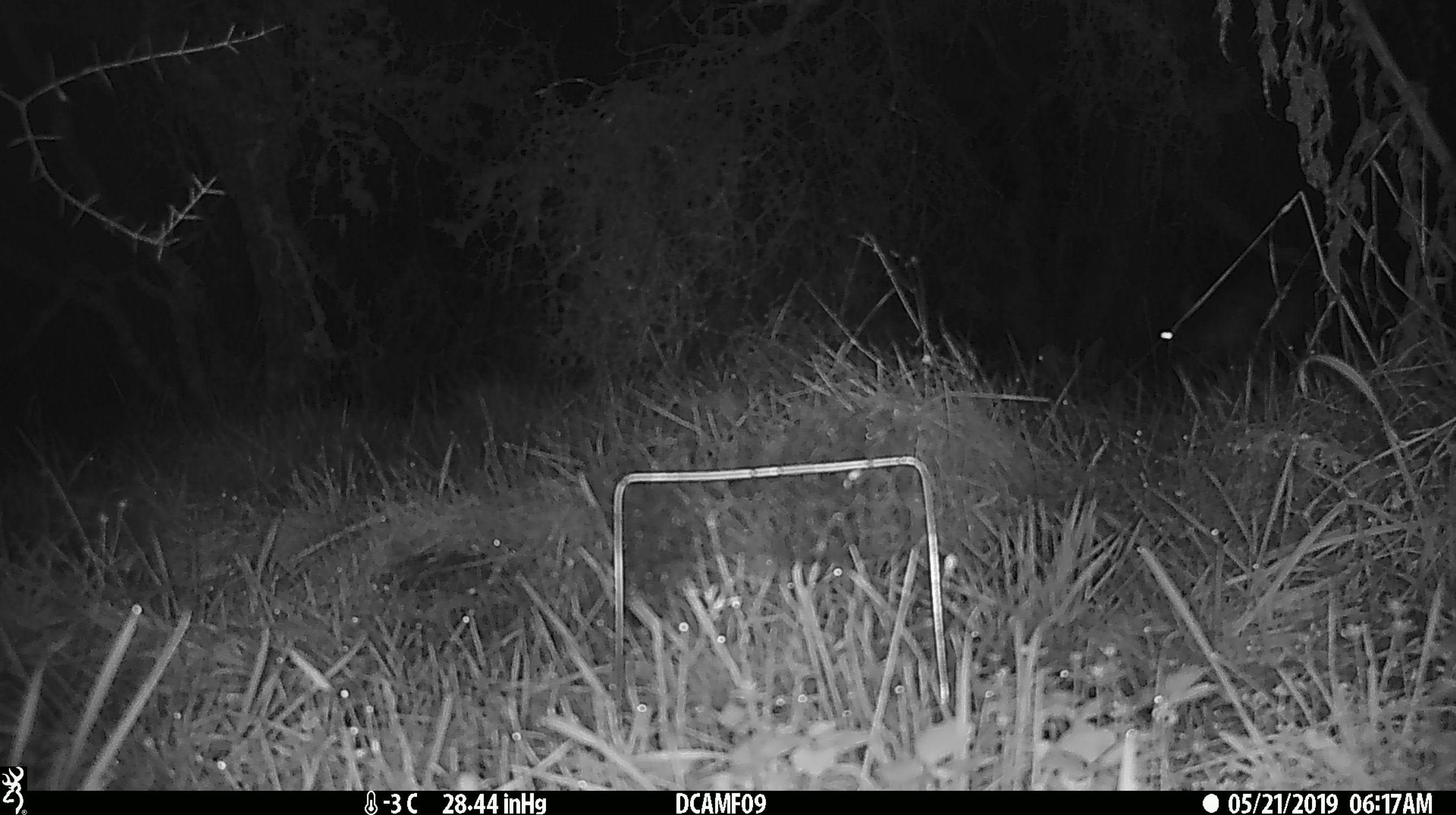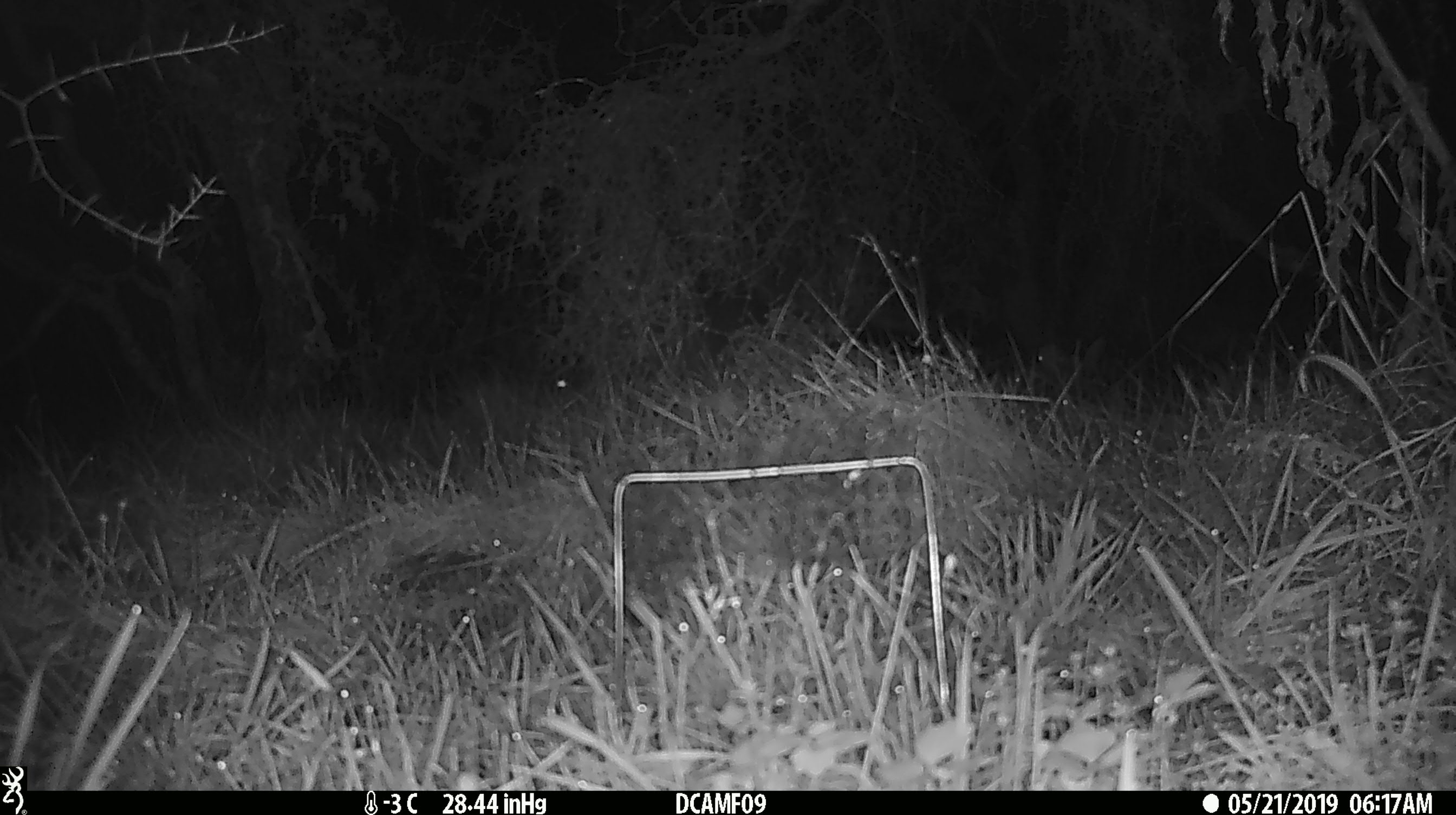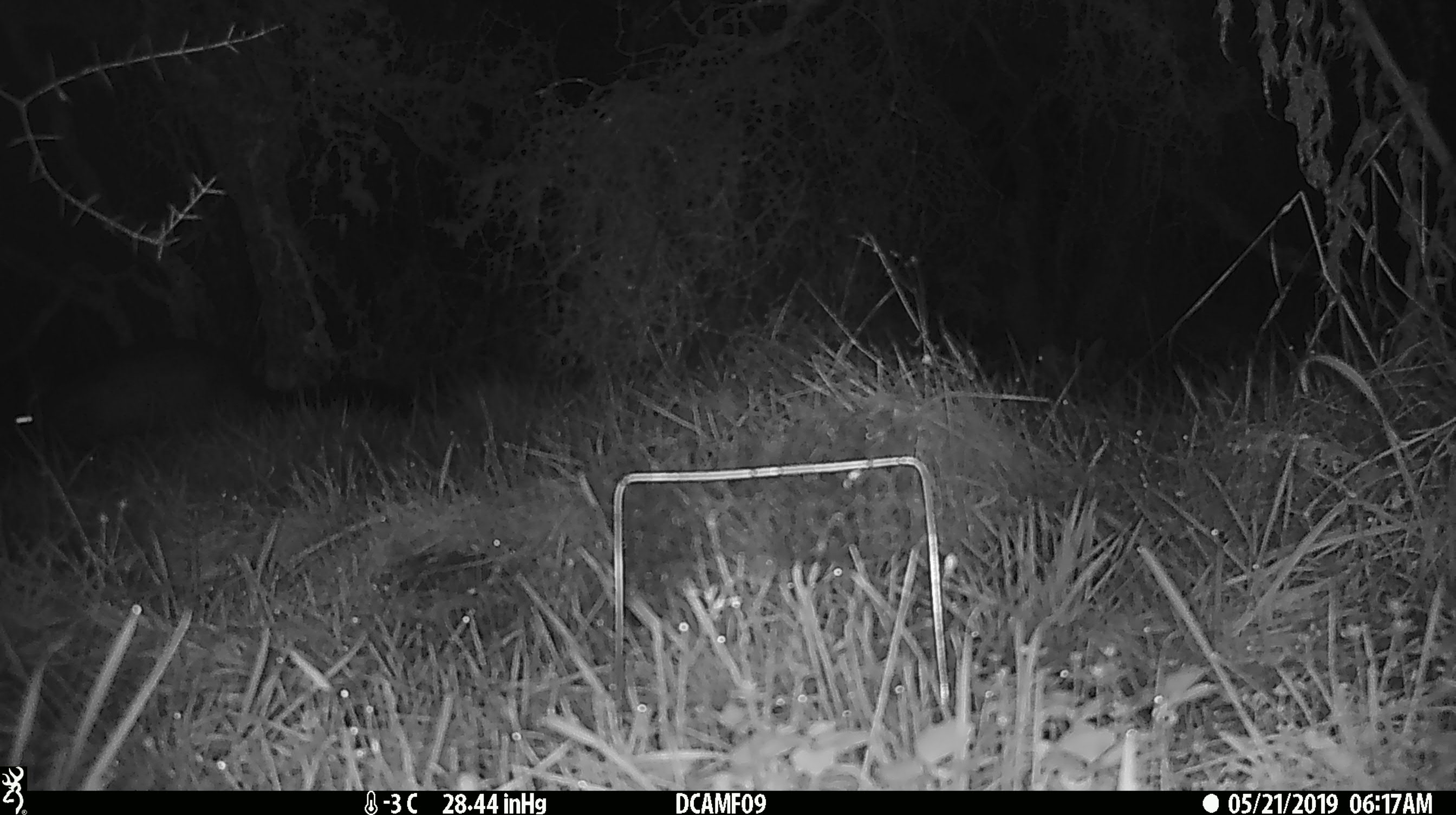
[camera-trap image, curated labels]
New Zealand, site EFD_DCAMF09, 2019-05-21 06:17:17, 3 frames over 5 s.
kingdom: Animalia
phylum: Chordata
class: Mammalia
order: Diprotodontia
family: Phalangeridae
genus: Trichosurus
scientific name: Trichosurus vulpecula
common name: common brushtail possum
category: possum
Possum (common brushtail possum) (Trichosurus vulpecula).